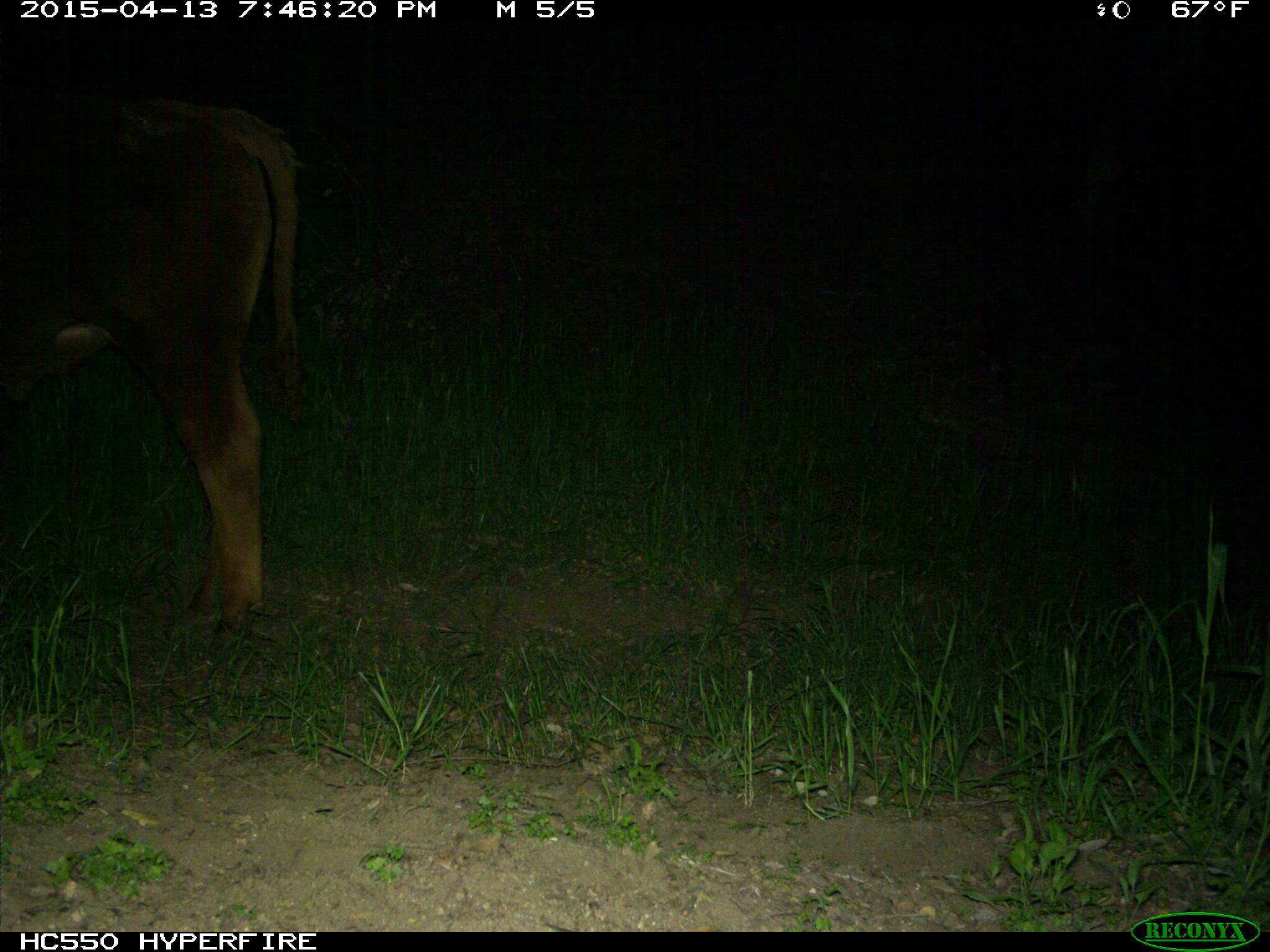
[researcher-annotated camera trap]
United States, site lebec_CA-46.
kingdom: Animalia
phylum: Chordata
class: Mammalia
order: Artiodactyla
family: Bovidae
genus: Bos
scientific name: Bos taurus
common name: domestic cow